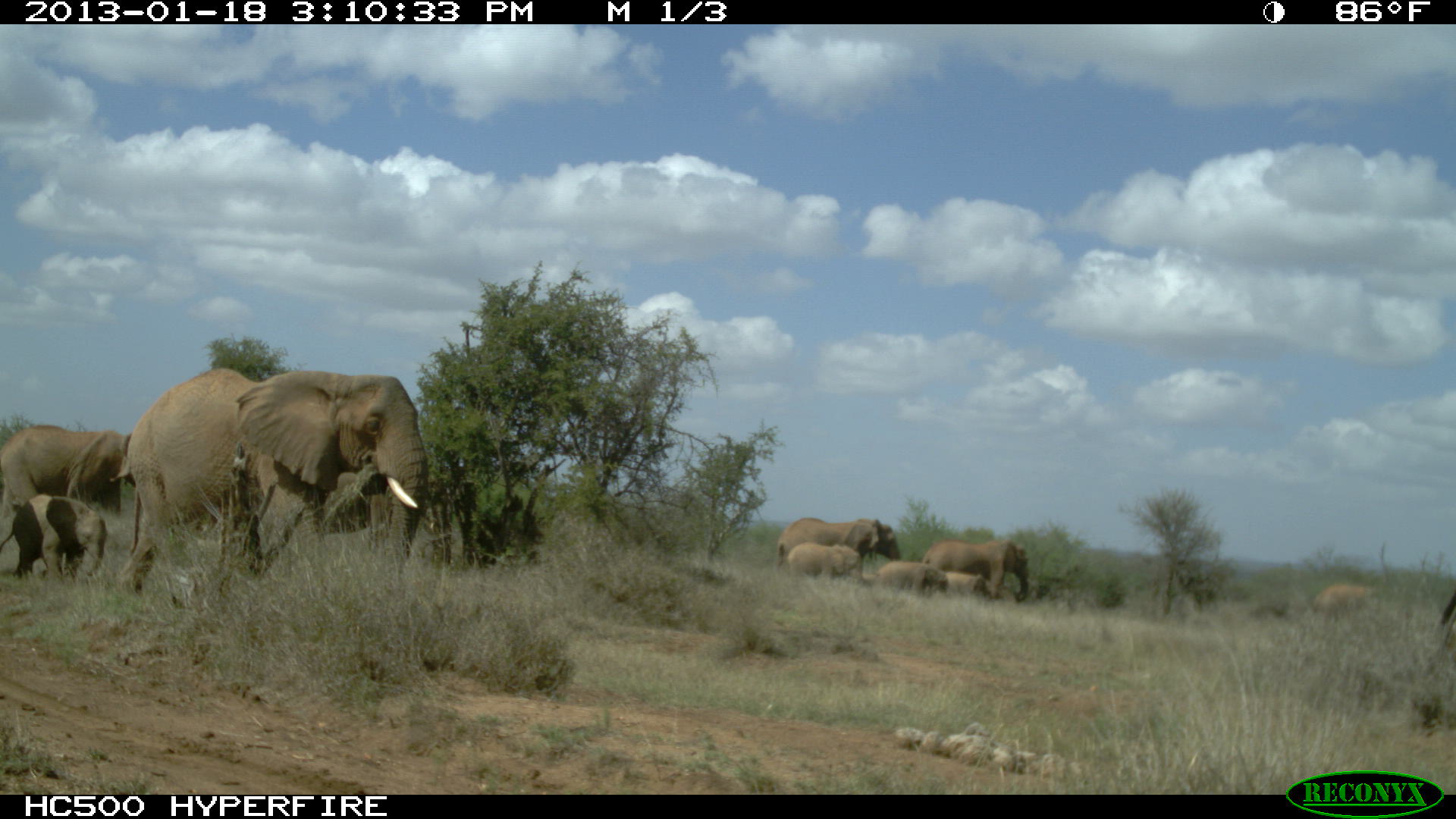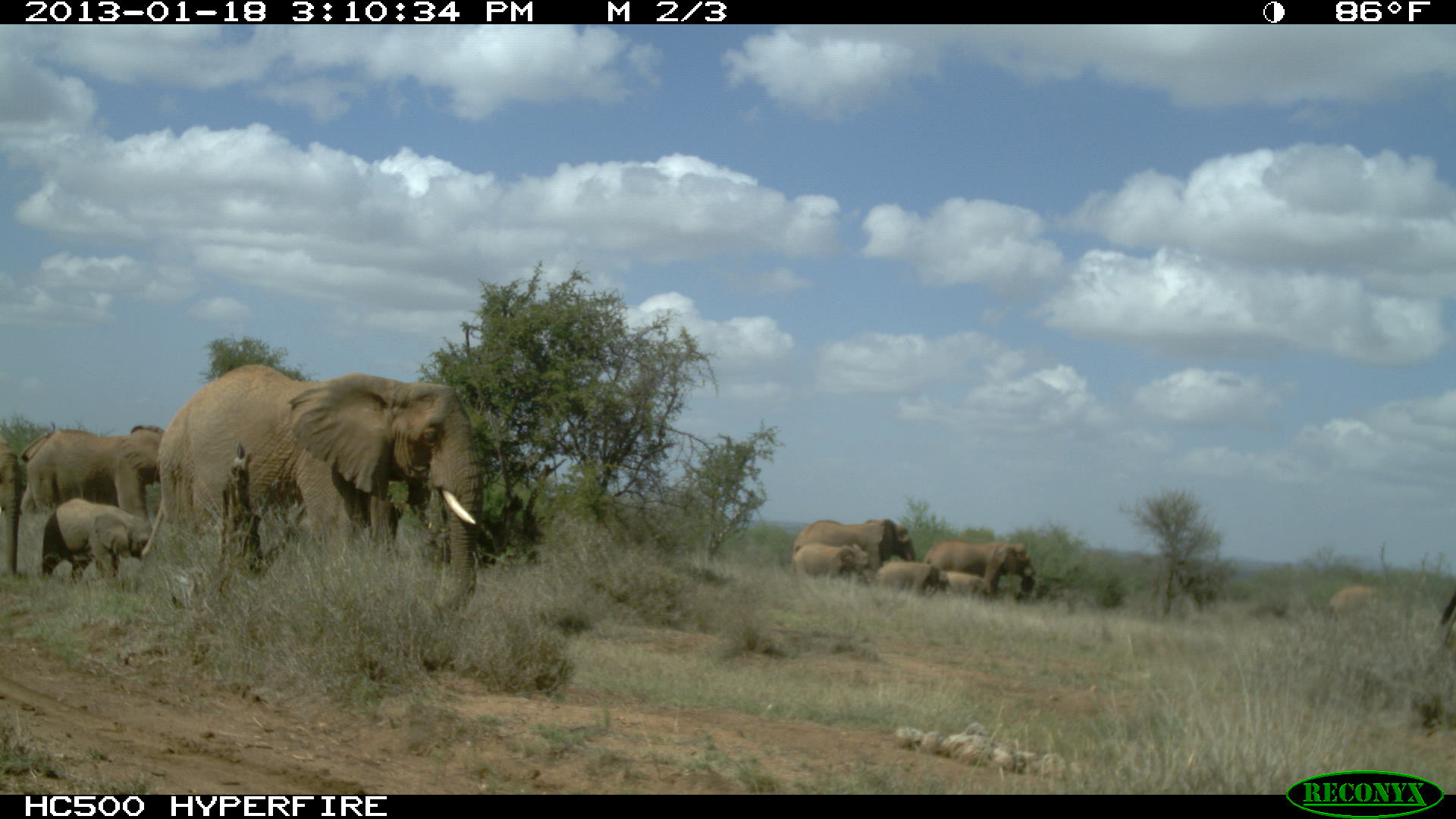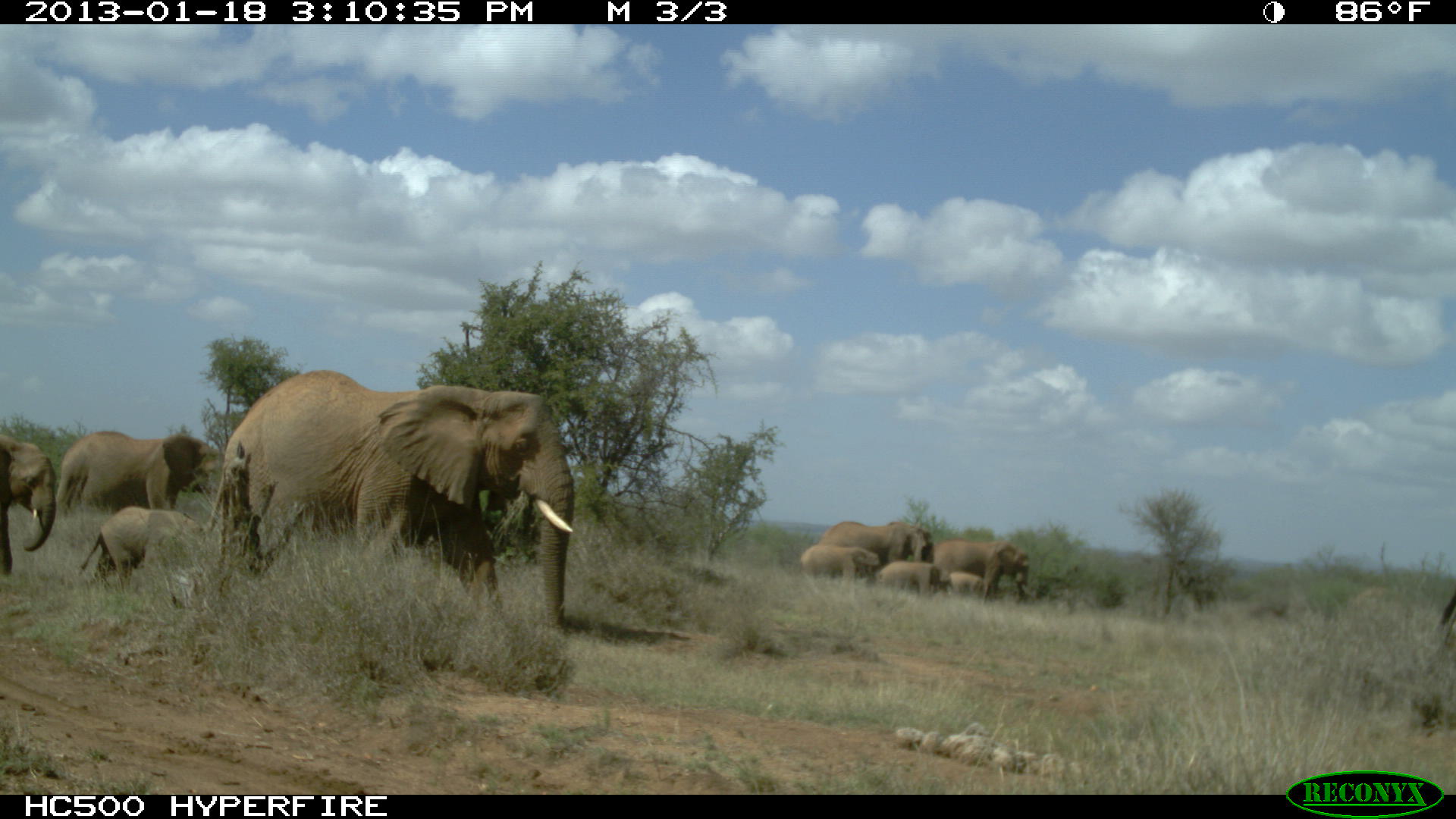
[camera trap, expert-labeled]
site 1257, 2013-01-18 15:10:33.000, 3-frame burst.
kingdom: Animalia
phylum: Chordata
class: Mammalia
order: Proboscidea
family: Elephantidae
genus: Loxodonta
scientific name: Loxodonta africana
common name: african bush elephant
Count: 10.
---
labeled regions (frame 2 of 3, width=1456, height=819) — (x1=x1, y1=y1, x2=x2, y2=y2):
loxodonta africana: (x1=140, y1=362, x2=491, y2=613); (x1=18, y1=422, x2=165, y2=524); (x1=40, y1=495, x2=154, y2=580); (x1=792, y1=517, x2=915, y2=574); (x1=923, y1=540, x2=1035, y2=596); (x1=794, y1=543, x2=871, y2=584); (x1=0, y1=440, x2=22, y2=578); (x1=875, y1=561, x2=948, y2=598); (x1=1323, y1=581, x2=1382, y2=623); (x1=941, y1=571, x2=990, y2=601); (x1=1438, y1=587, x2=1456, y2=650)